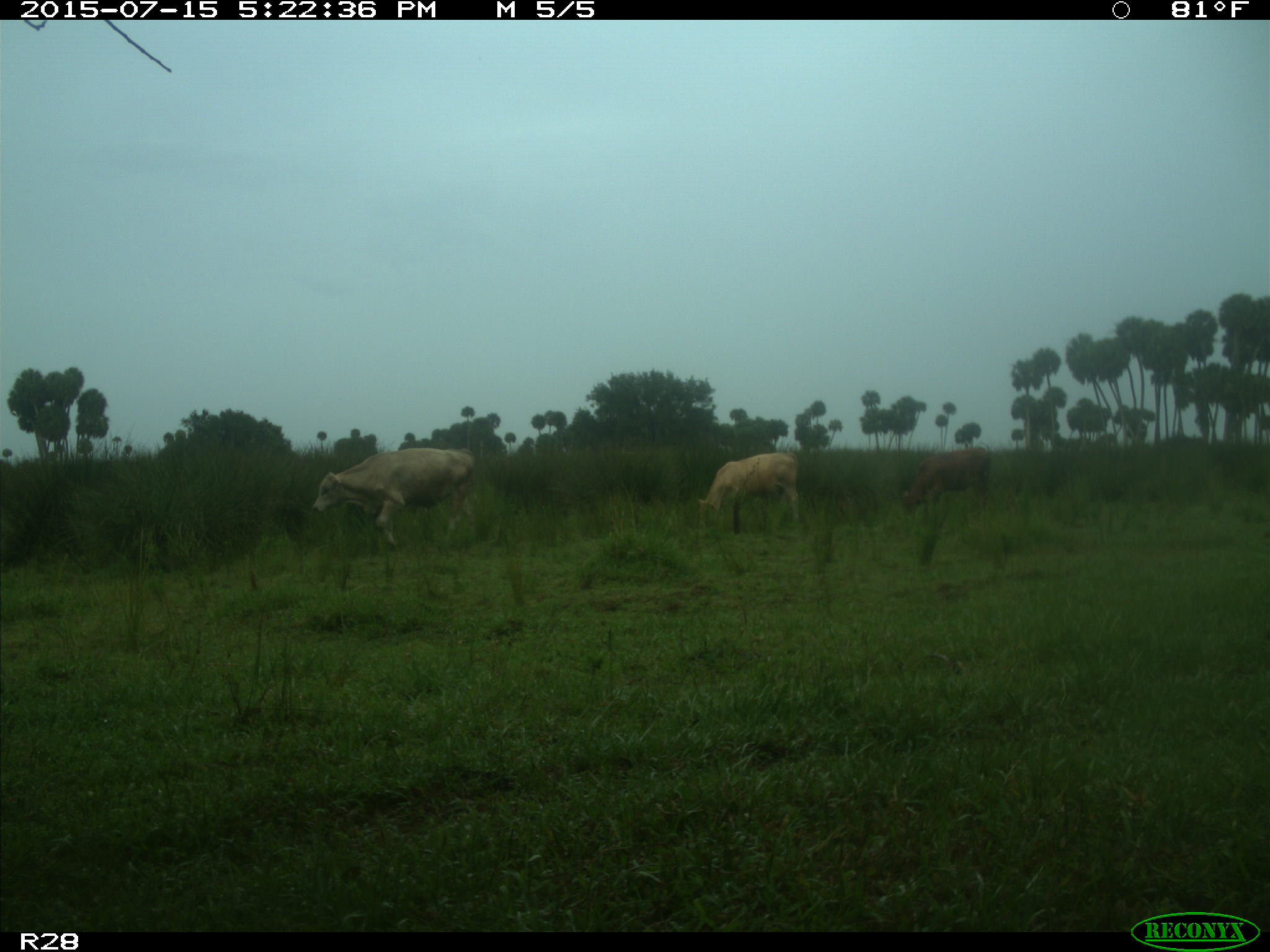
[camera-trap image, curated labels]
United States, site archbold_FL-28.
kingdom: Animalia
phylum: Chordata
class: Mammalia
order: Artiodactyla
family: Bovidae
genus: Bos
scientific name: Bos taurus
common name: domestic cow